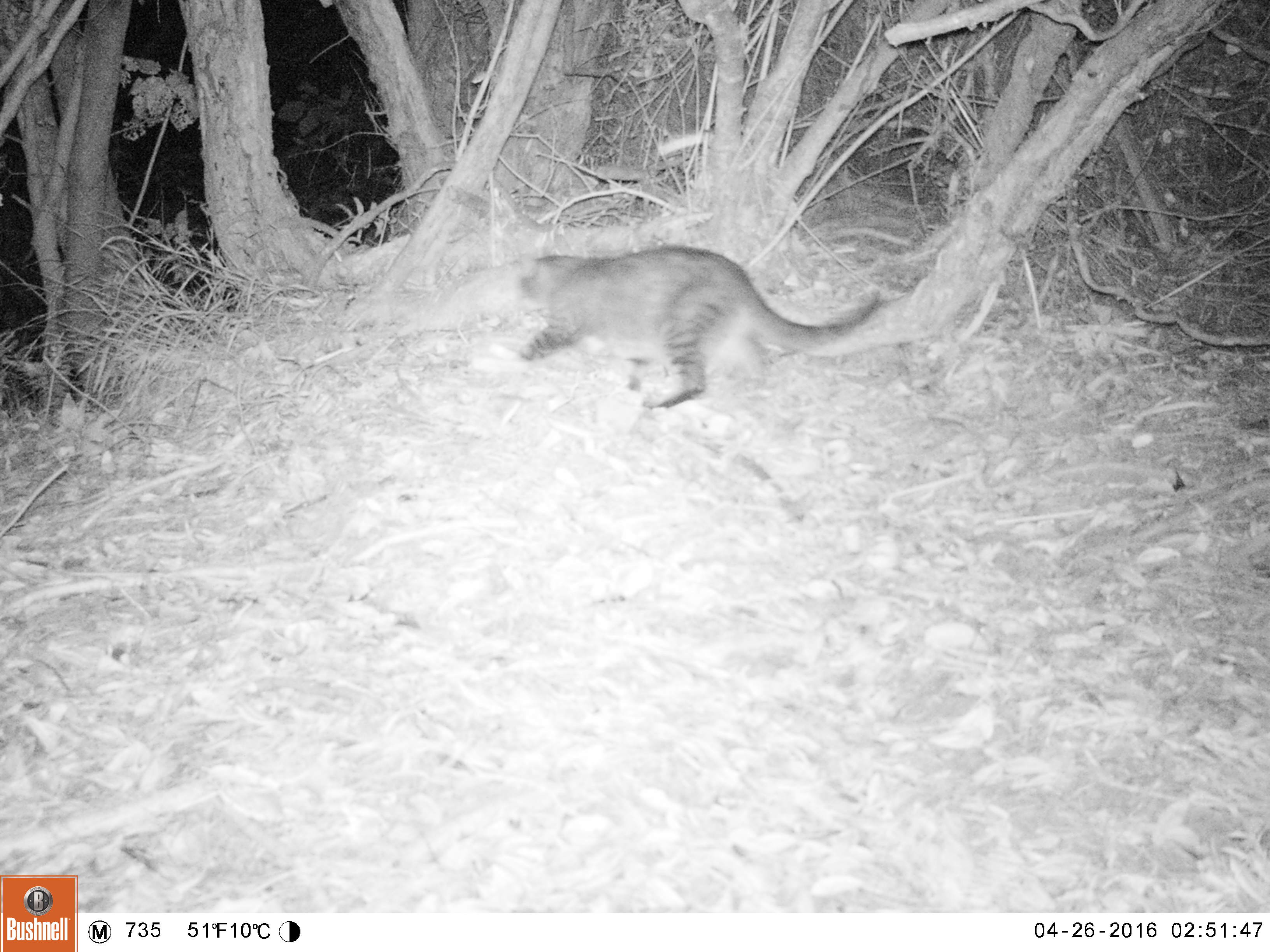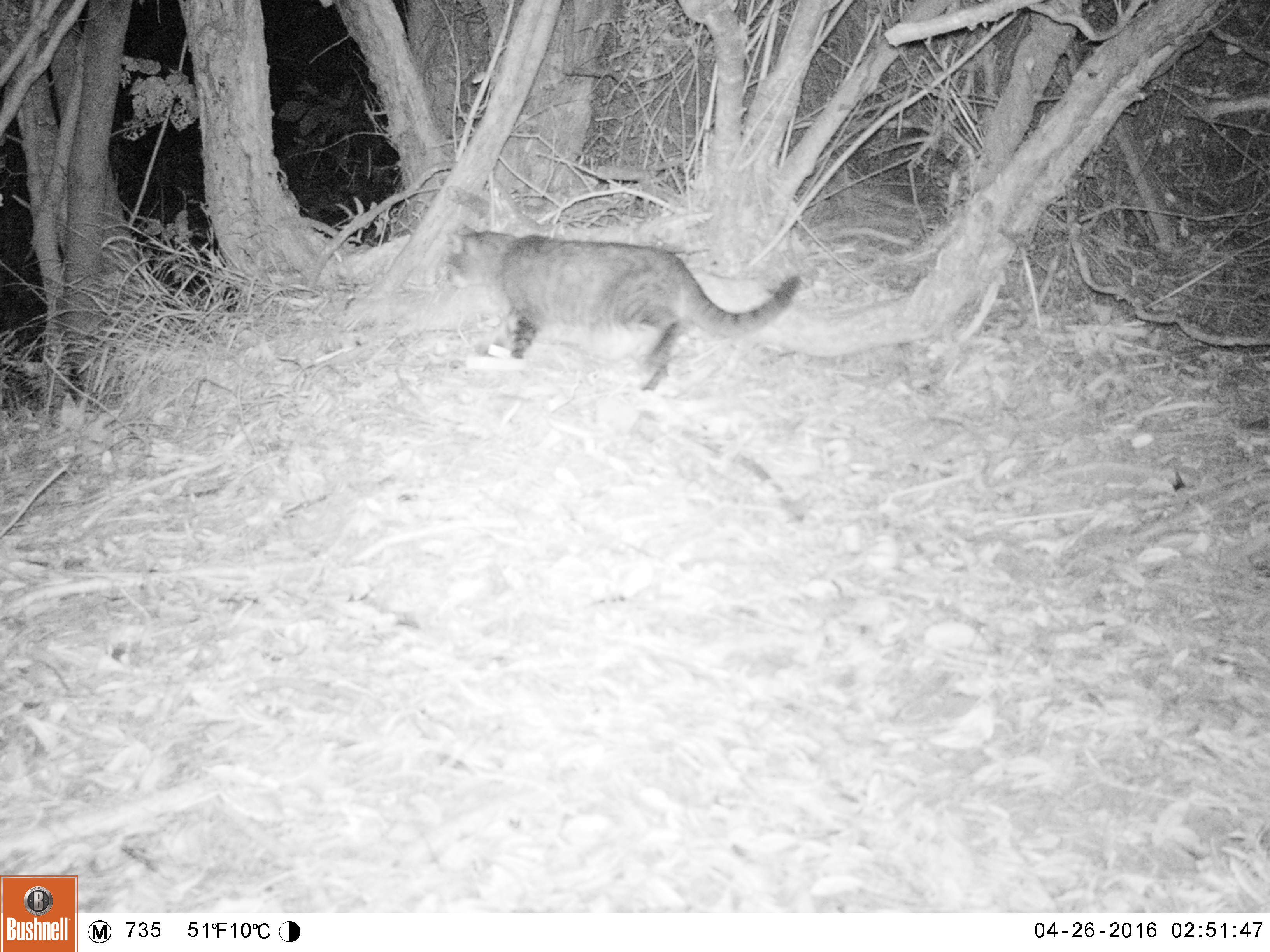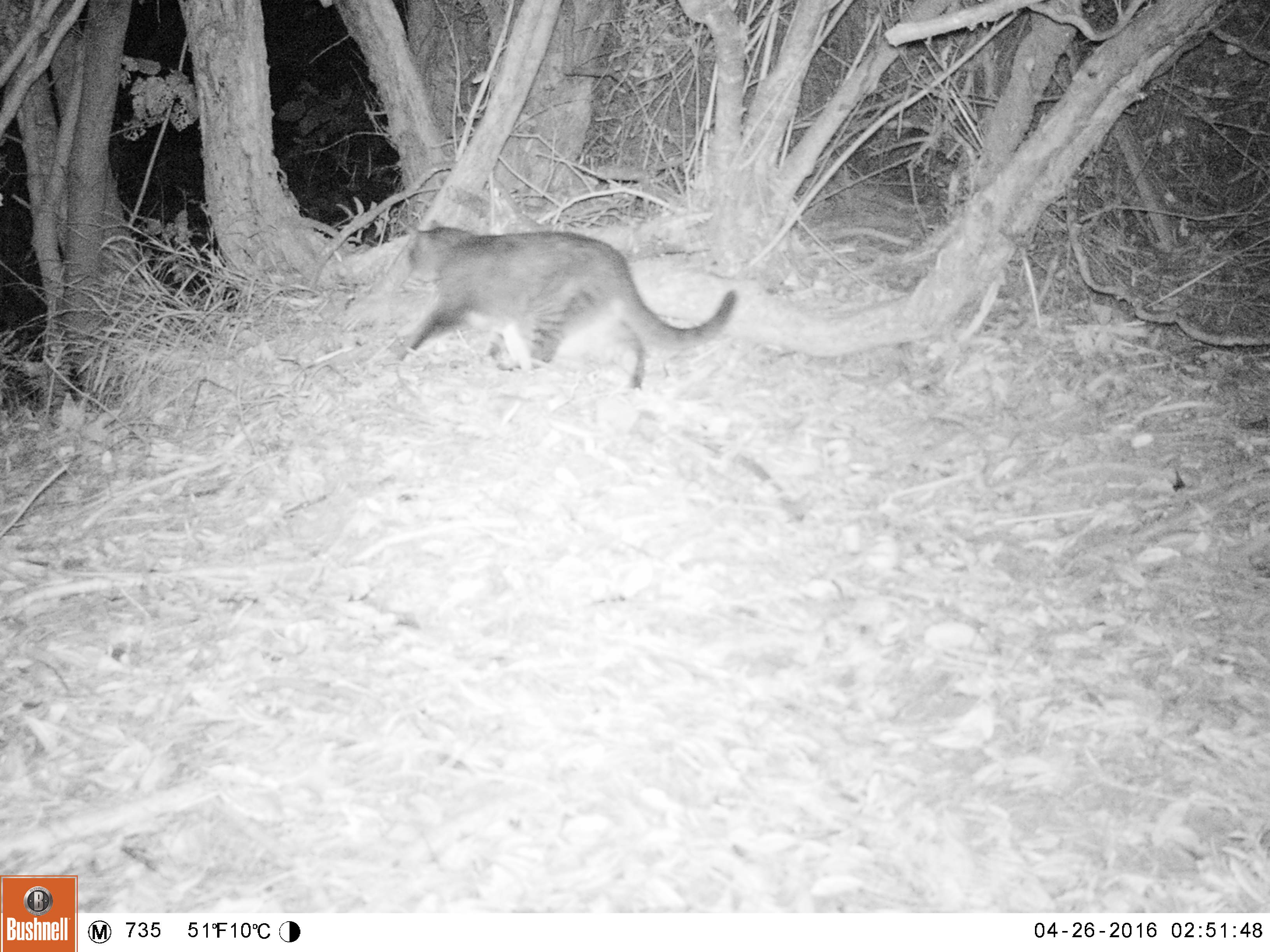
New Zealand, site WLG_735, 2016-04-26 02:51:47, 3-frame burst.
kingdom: Animalia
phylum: Chordata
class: Mammalia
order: Carnivora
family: Felidae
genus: Felis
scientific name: Felis catus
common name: domestic cat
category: cat